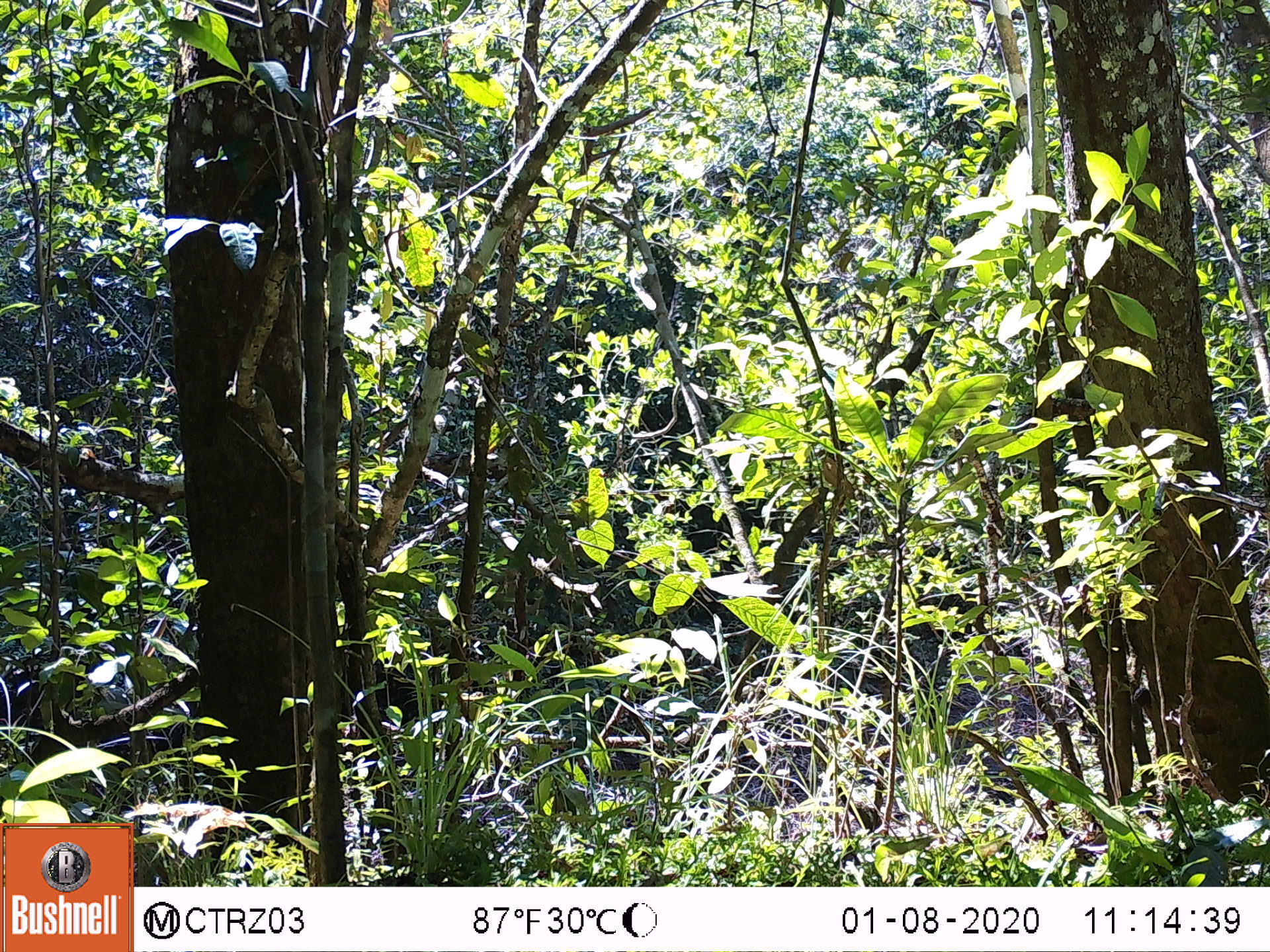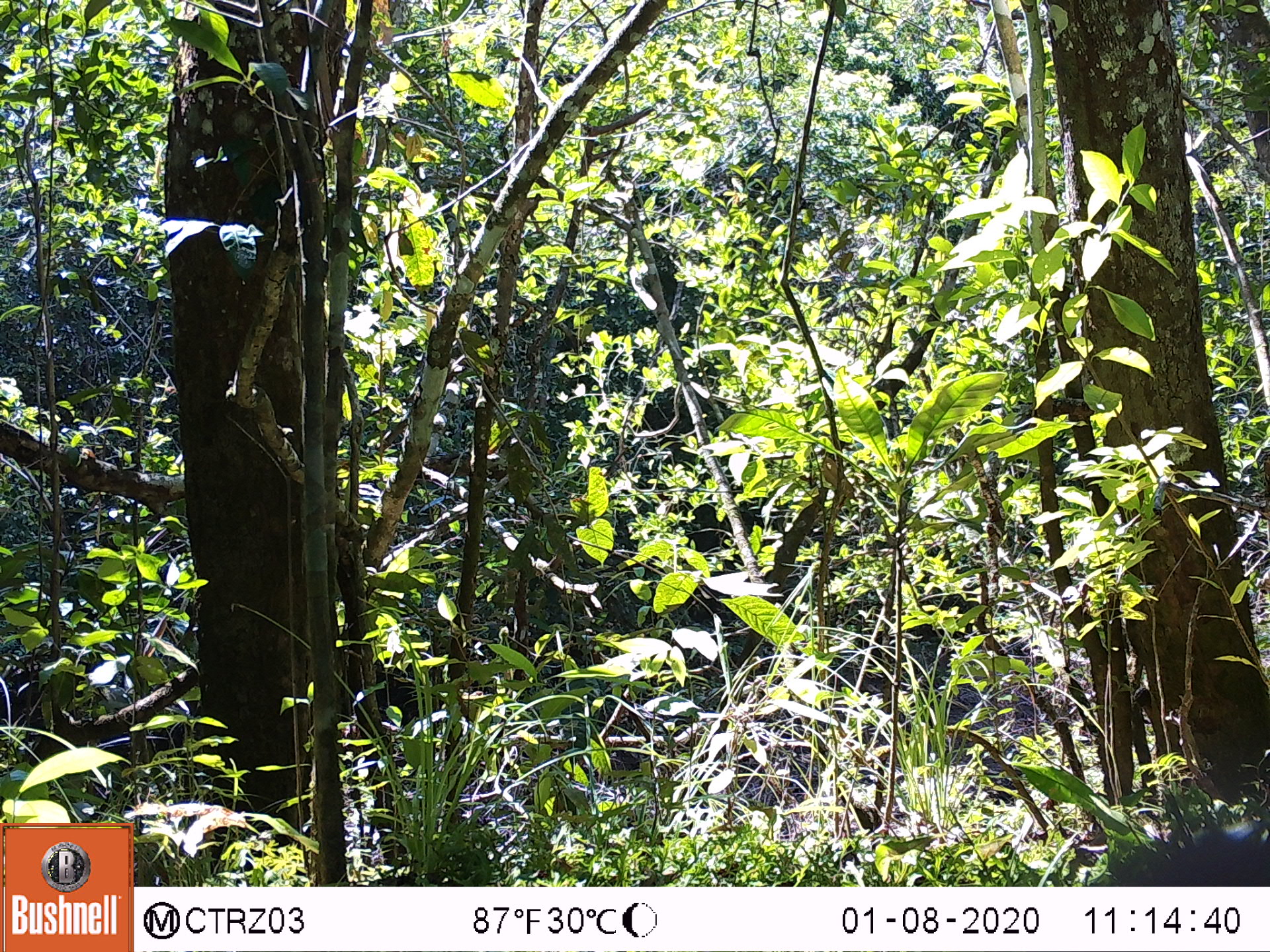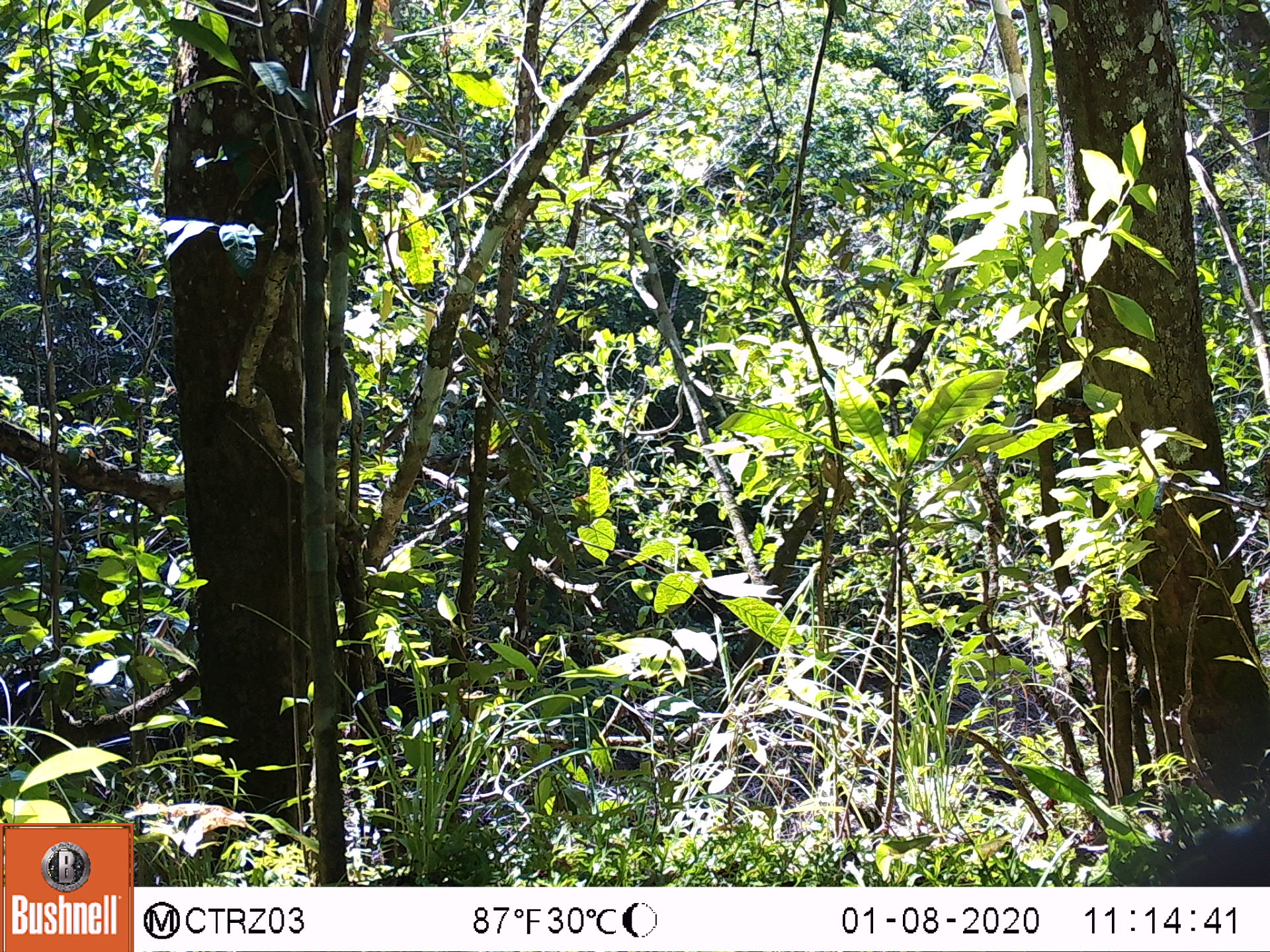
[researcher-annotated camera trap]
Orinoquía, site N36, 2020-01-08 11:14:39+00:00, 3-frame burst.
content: unidentified animal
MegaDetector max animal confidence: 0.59